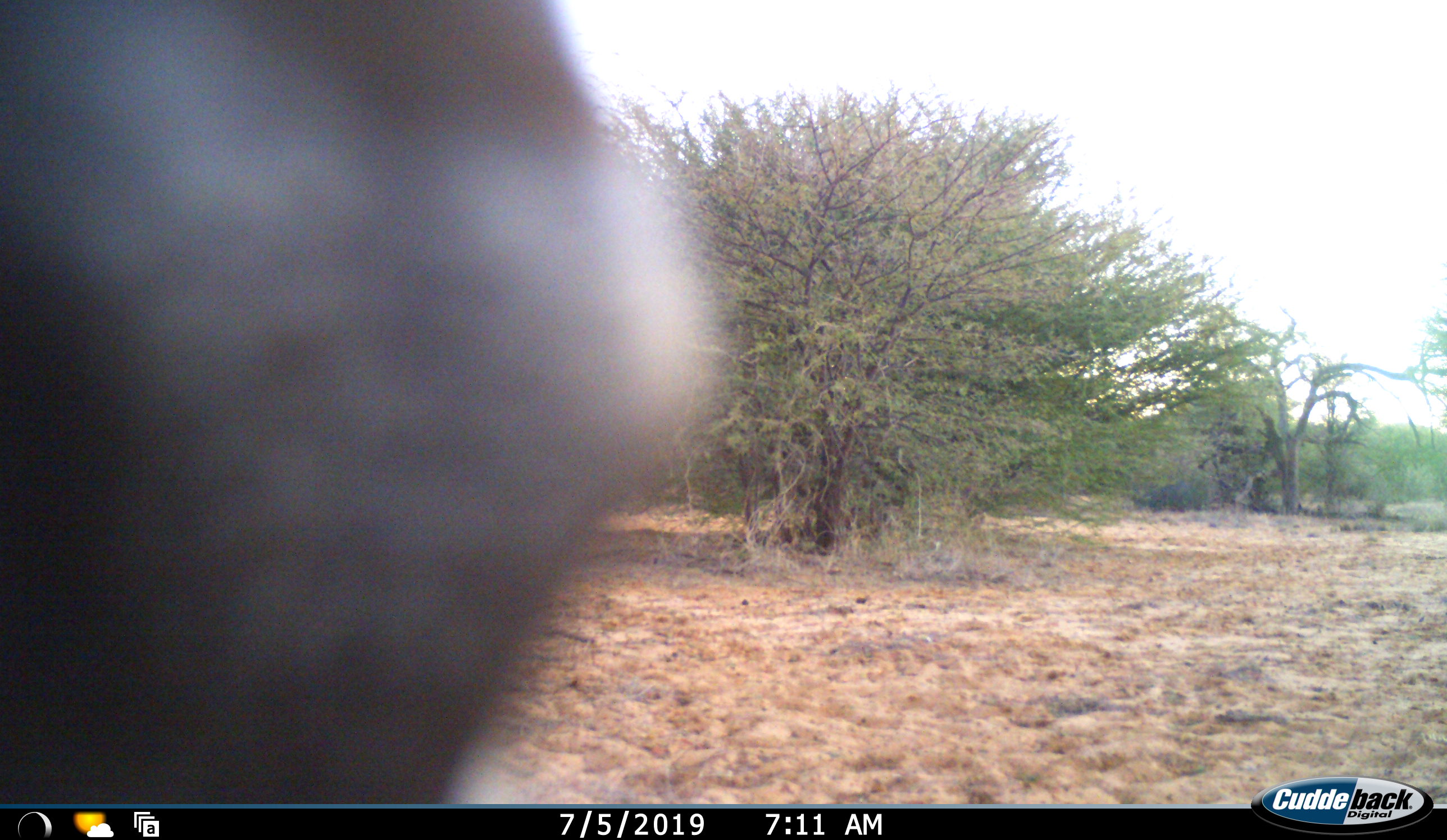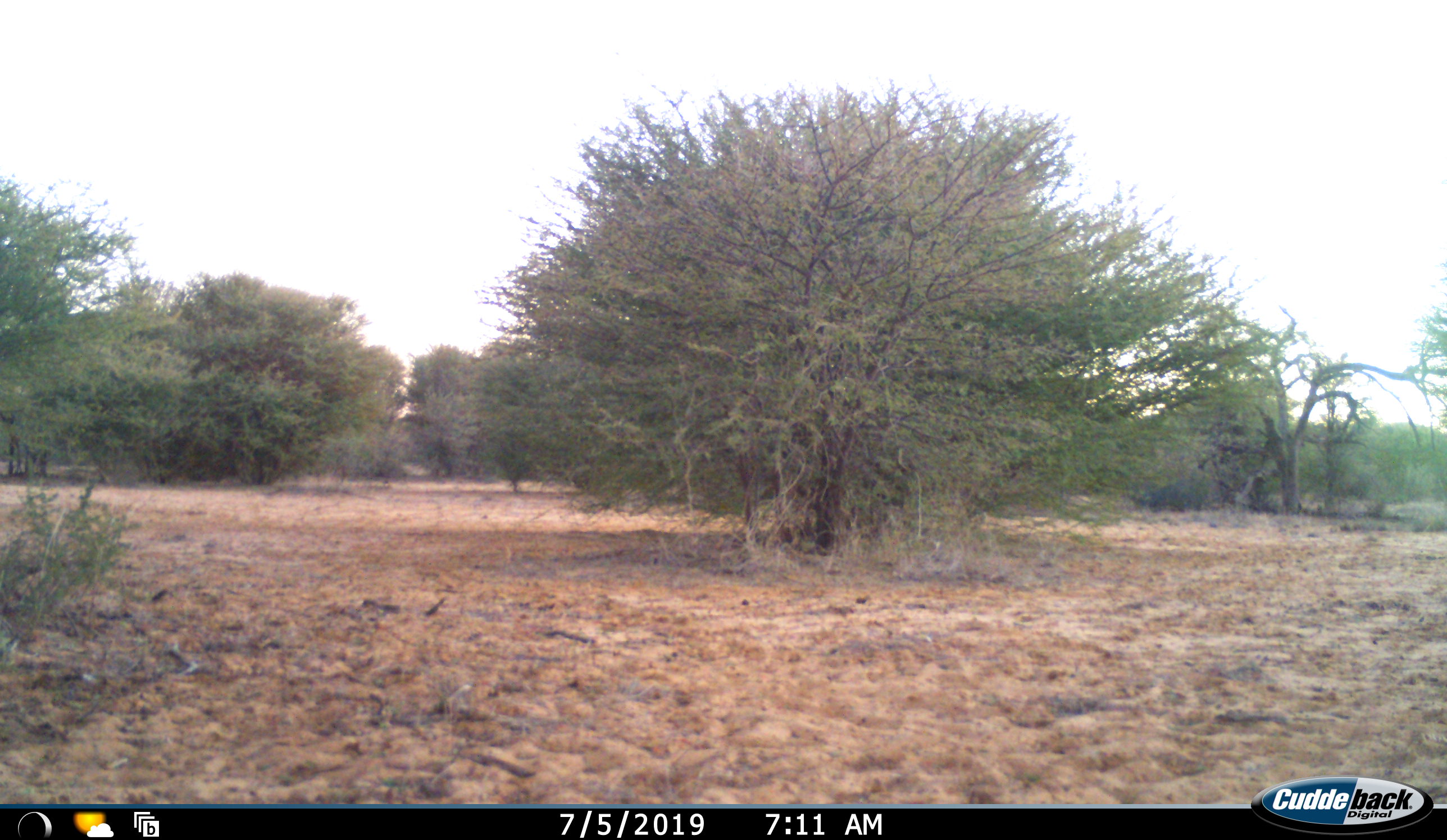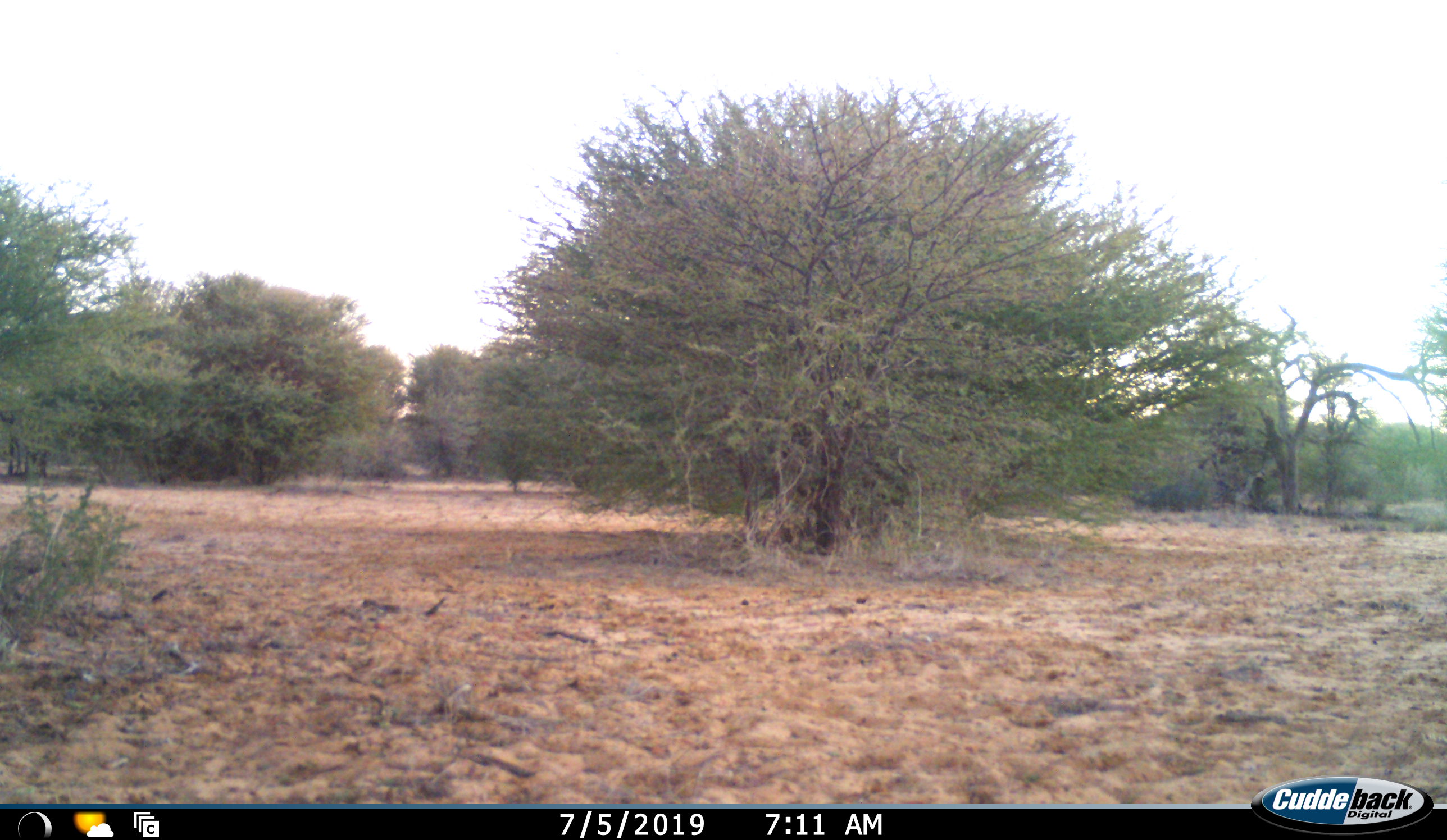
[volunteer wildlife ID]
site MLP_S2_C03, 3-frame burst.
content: unidentified animal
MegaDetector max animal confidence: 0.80